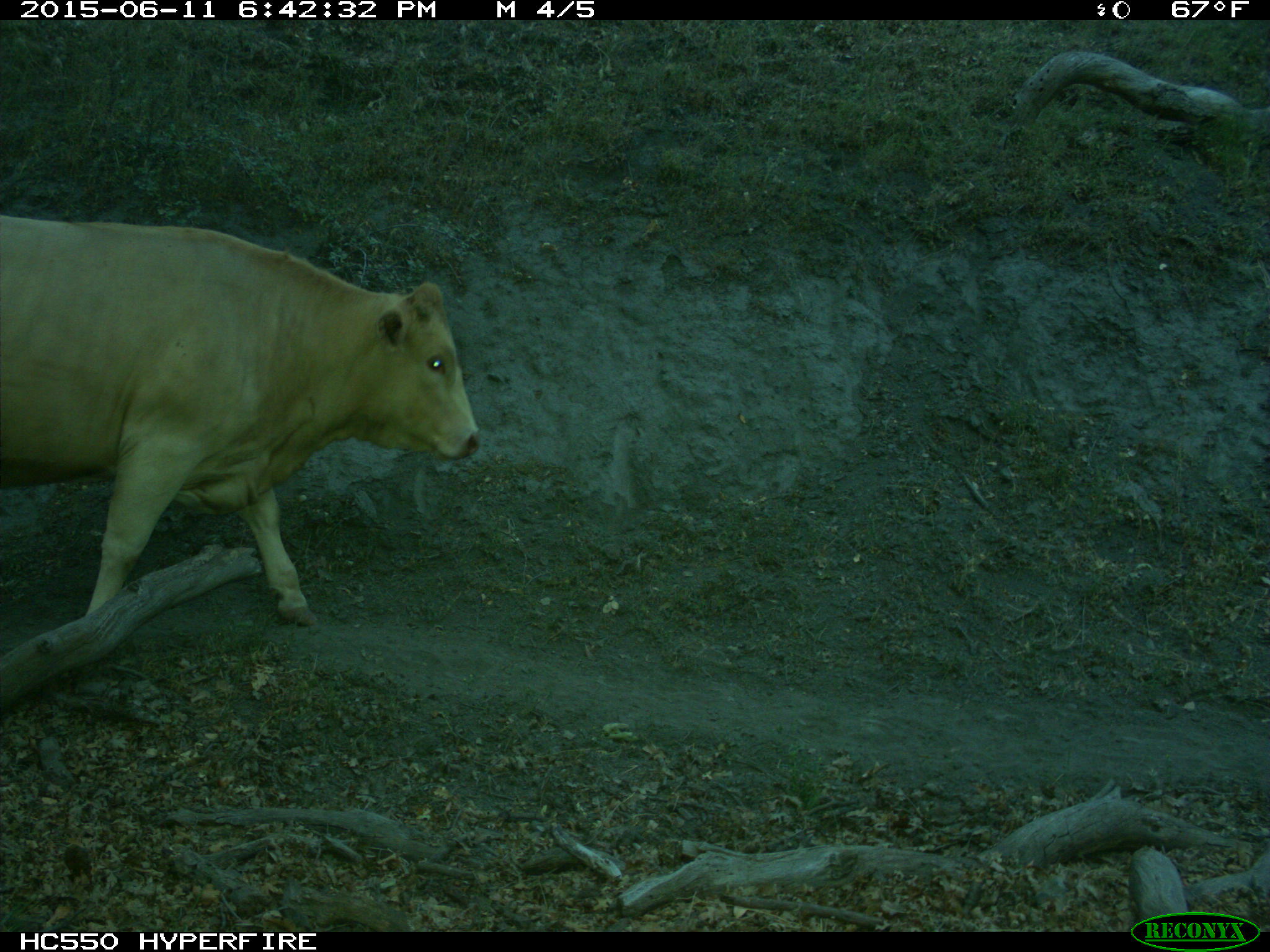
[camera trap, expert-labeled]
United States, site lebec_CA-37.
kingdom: Animalia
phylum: Chordata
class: Mammalia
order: Artiodactyla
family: Bovidae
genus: Bos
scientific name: Bos taurus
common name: domestic cow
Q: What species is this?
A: Bos taurus (domestic cow).